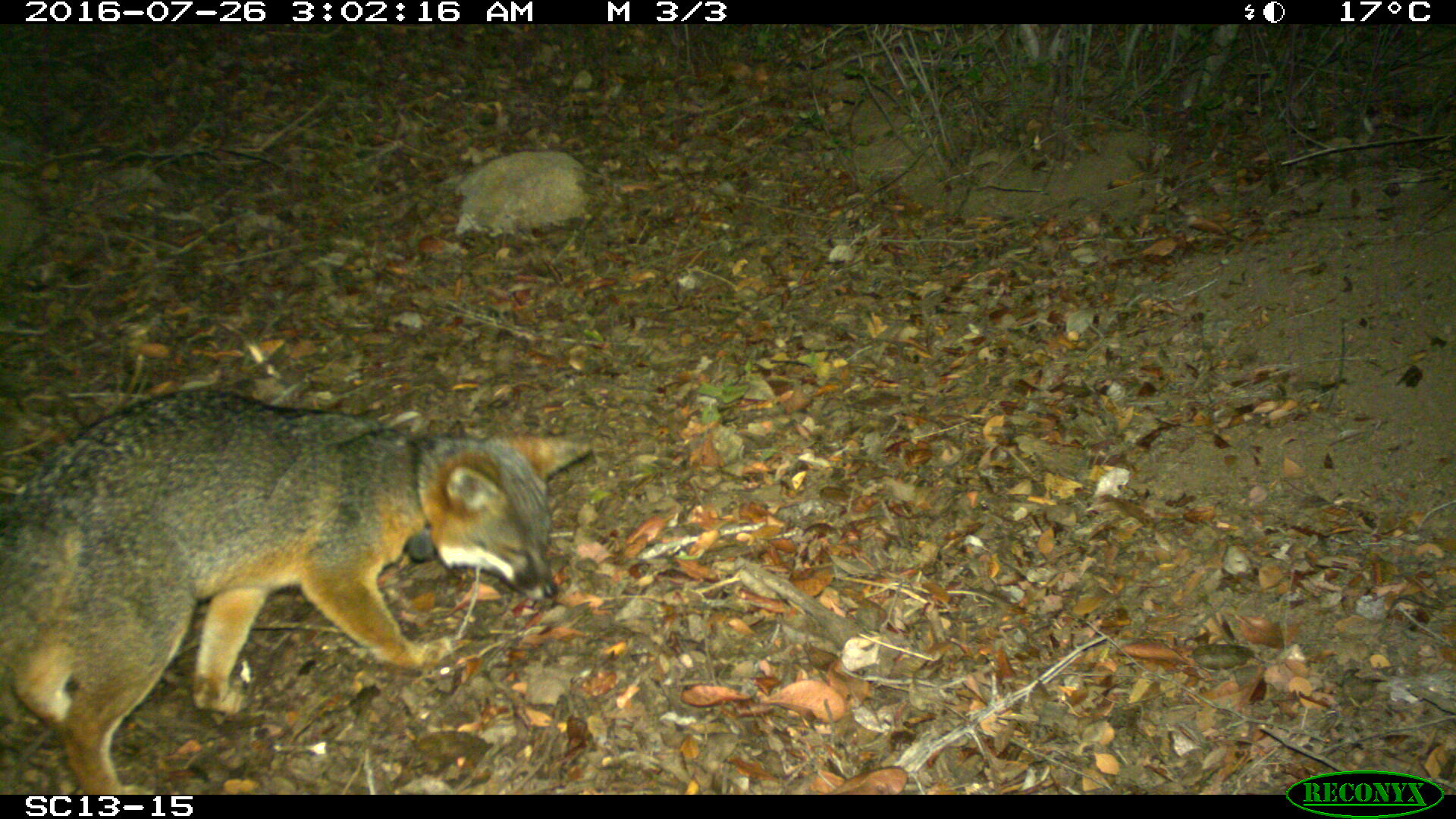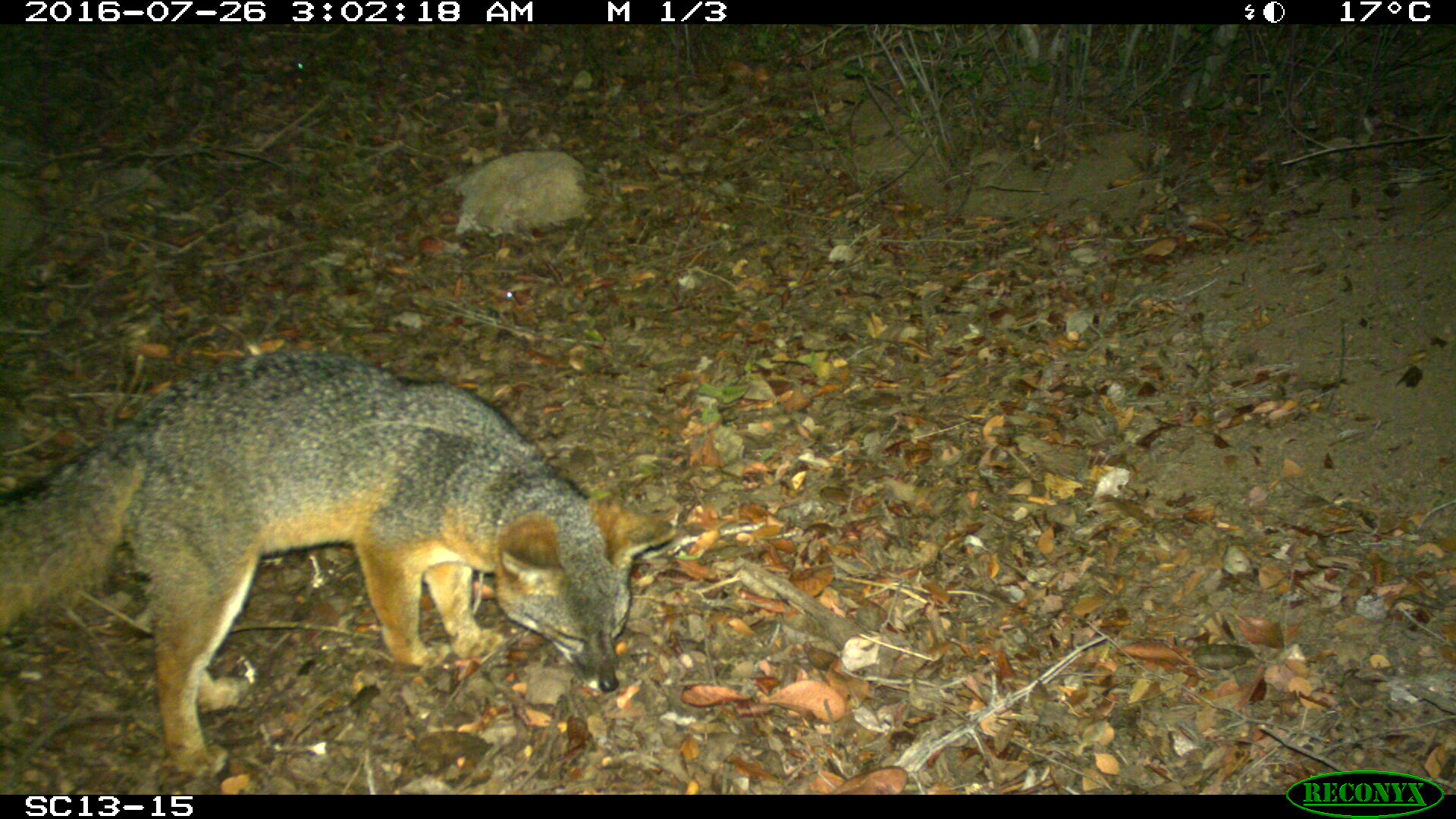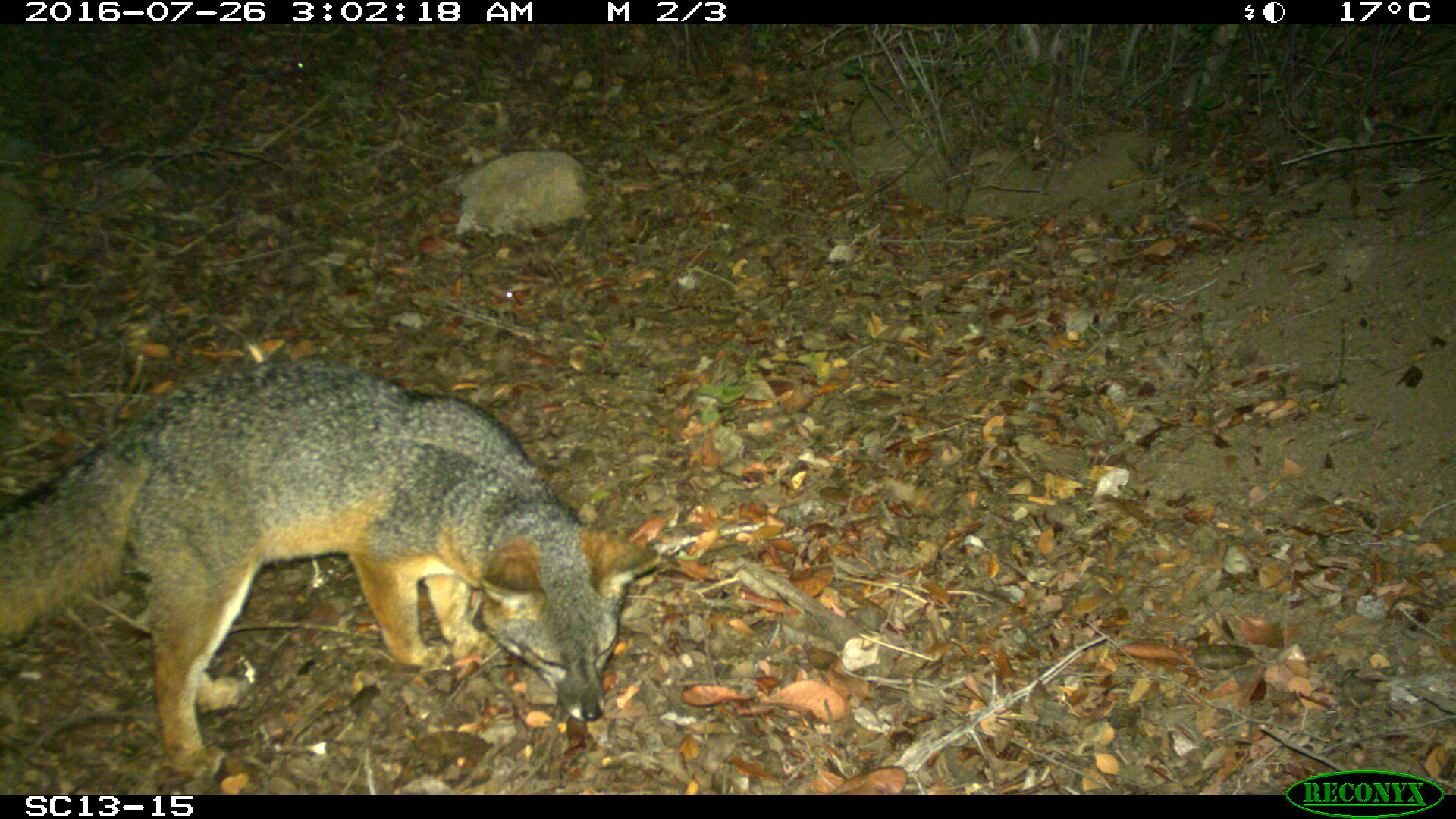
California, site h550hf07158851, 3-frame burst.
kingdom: Animalia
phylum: Chordata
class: Mammalia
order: Carnivora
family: Canidae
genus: Urocyon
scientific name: Urocyon littoralis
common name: island fox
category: fox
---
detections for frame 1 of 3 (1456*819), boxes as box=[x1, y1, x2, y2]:
fox: box=[0, 387, 593, 793]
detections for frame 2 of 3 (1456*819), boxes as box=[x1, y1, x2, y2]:
fox: box=[0, 350, 677, 778]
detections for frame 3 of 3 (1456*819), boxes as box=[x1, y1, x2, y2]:
fox: box=[0, 358, 662, 779]